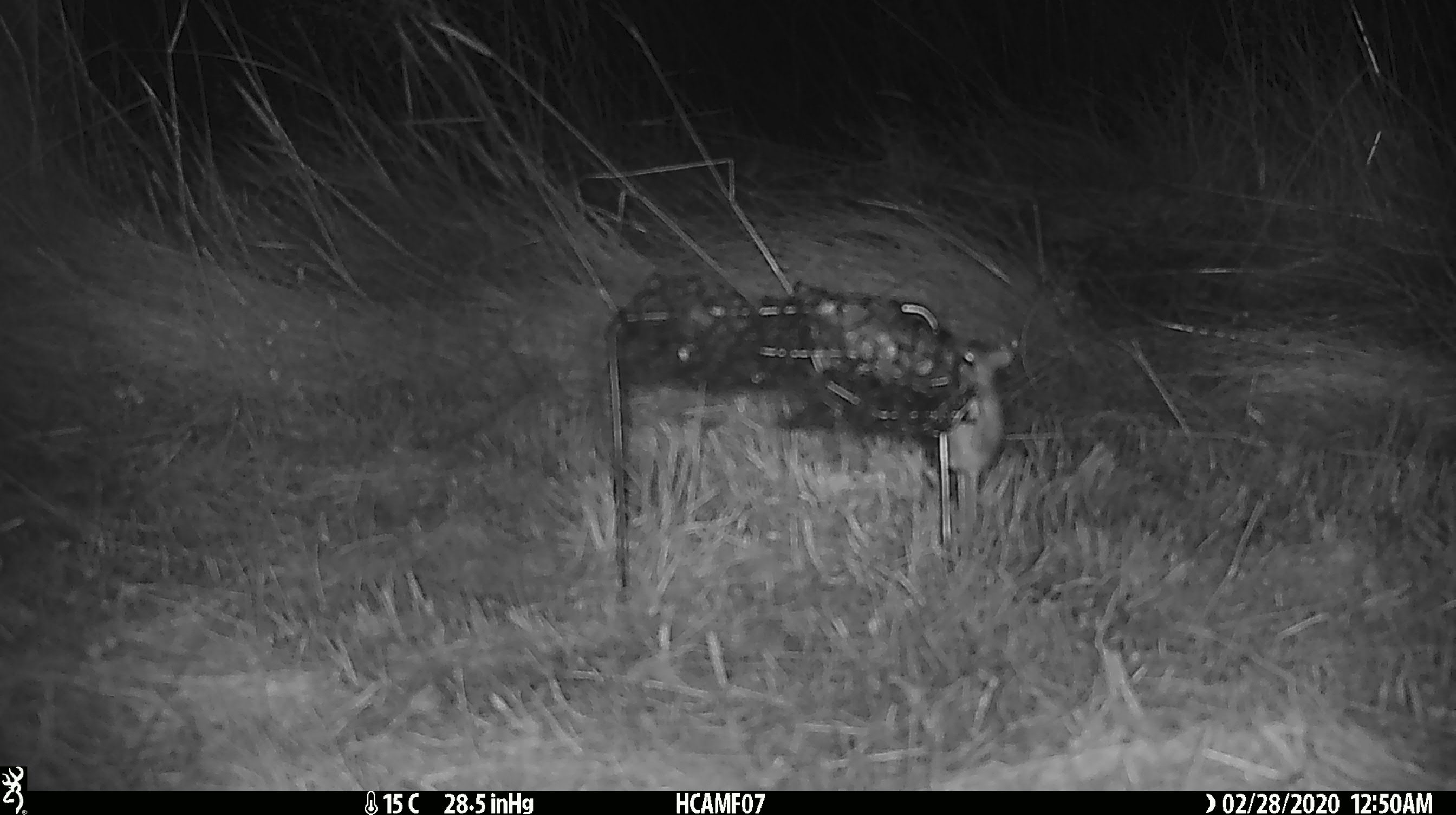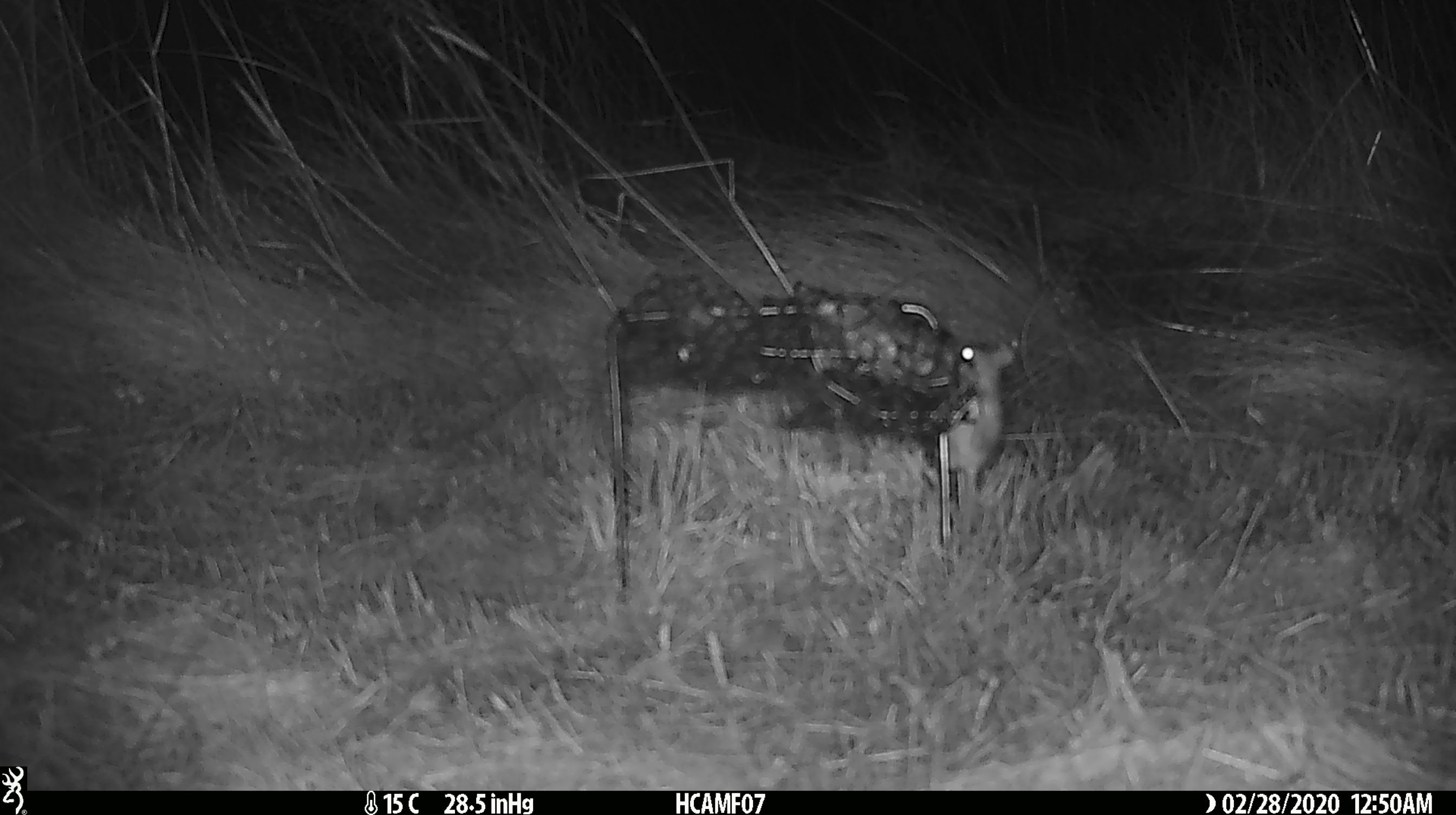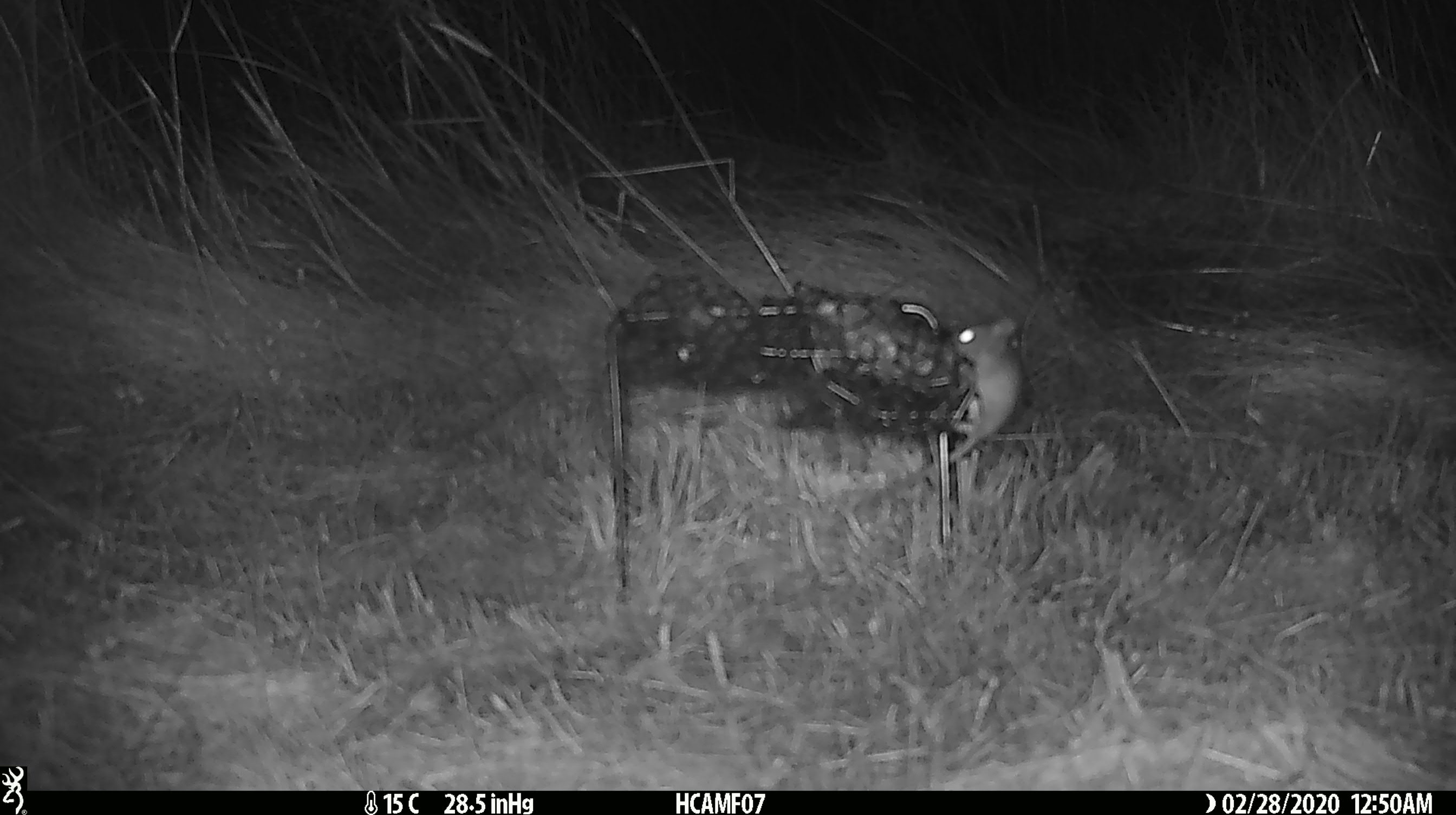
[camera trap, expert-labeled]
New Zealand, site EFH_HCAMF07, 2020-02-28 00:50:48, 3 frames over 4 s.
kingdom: Animalia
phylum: Chordata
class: Mammalia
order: Rodentia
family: Muridae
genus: Mus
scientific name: Mus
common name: mouse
Mouse (Mus).